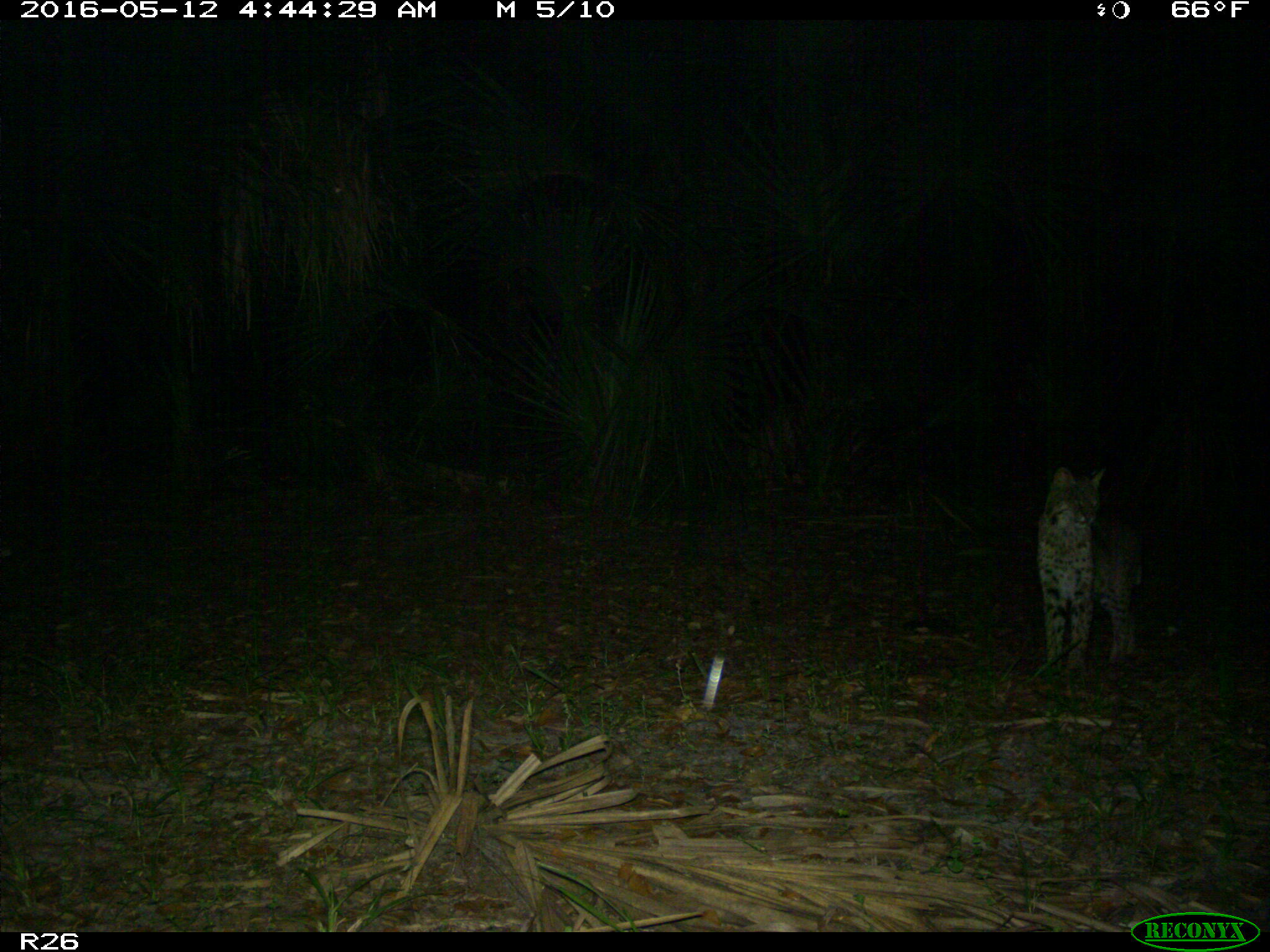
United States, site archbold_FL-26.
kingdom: Animalia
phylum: Chordata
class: Mammalia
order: Carnivora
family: Felidae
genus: Lynx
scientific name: Lynx rufus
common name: bobcat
Lynx rufus (bobcat).